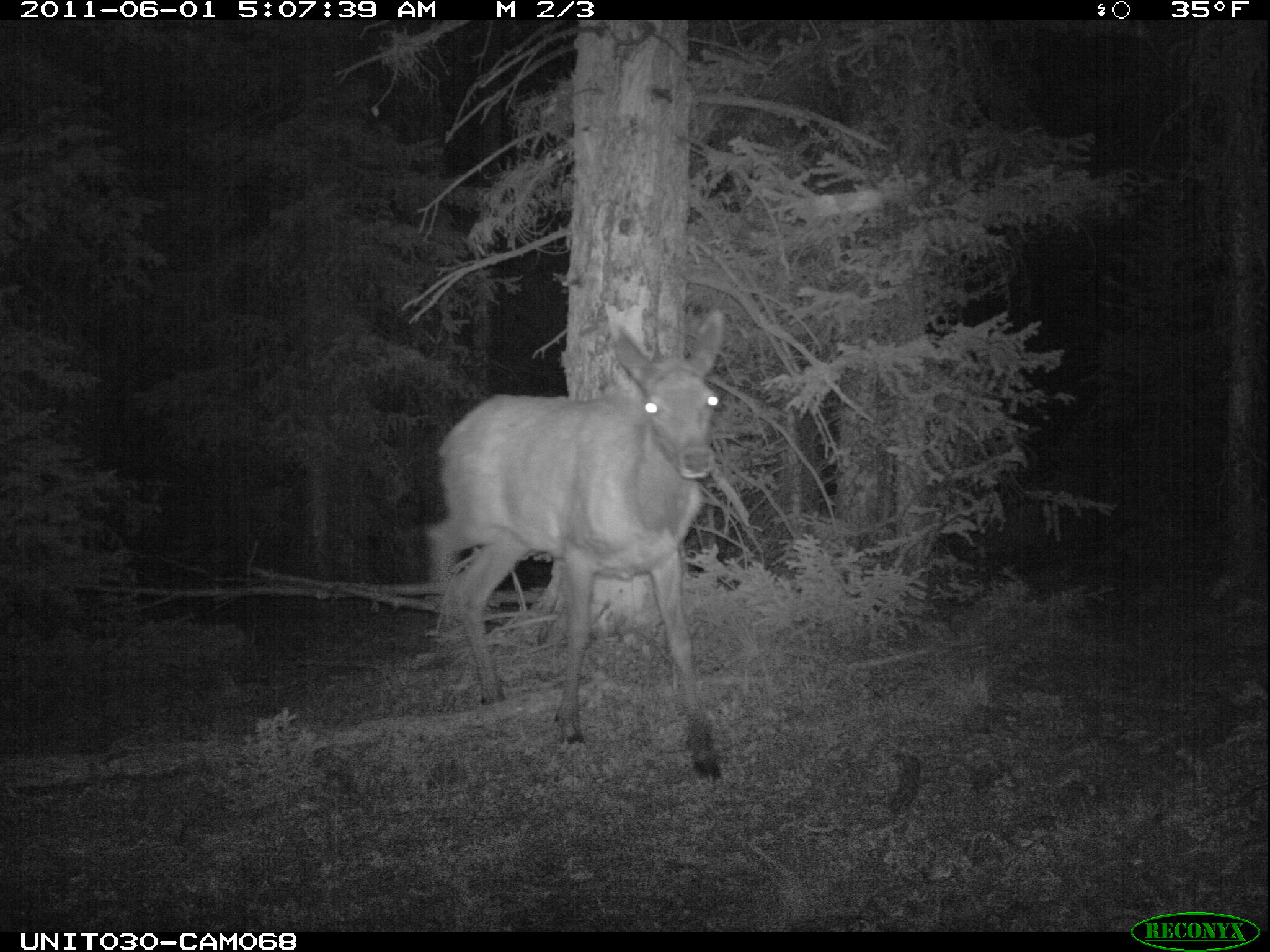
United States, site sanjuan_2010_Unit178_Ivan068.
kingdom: Animalia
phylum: Chordata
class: Mammalia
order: Artiodactyla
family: Cervidae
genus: Cervus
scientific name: Cervus elaphus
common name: red deer